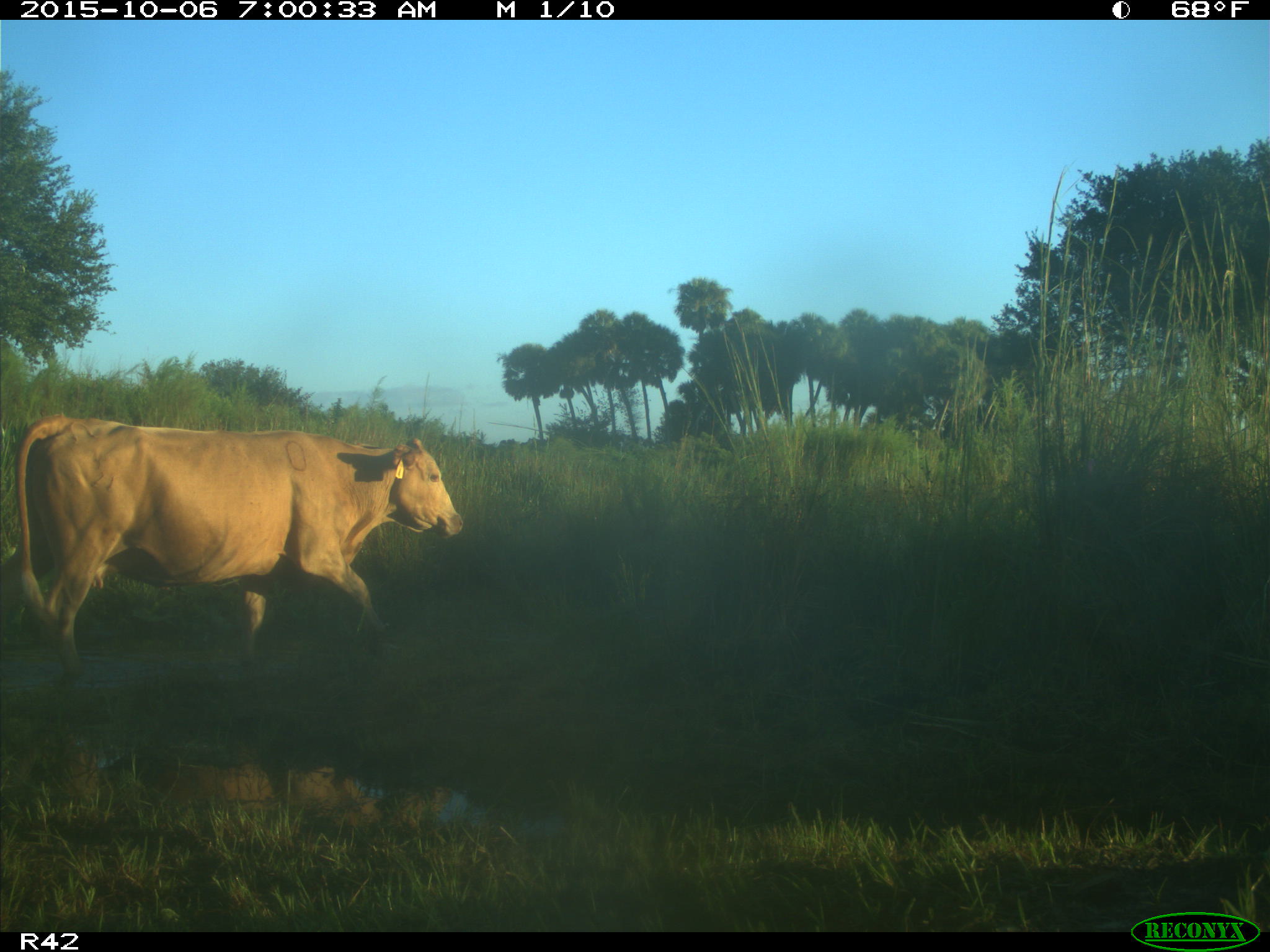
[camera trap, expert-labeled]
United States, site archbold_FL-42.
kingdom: Animalia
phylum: Chordata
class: Mammalia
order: Artiodactyla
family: Bovidae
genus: Bos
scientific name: Bos taurus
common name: domestic cow